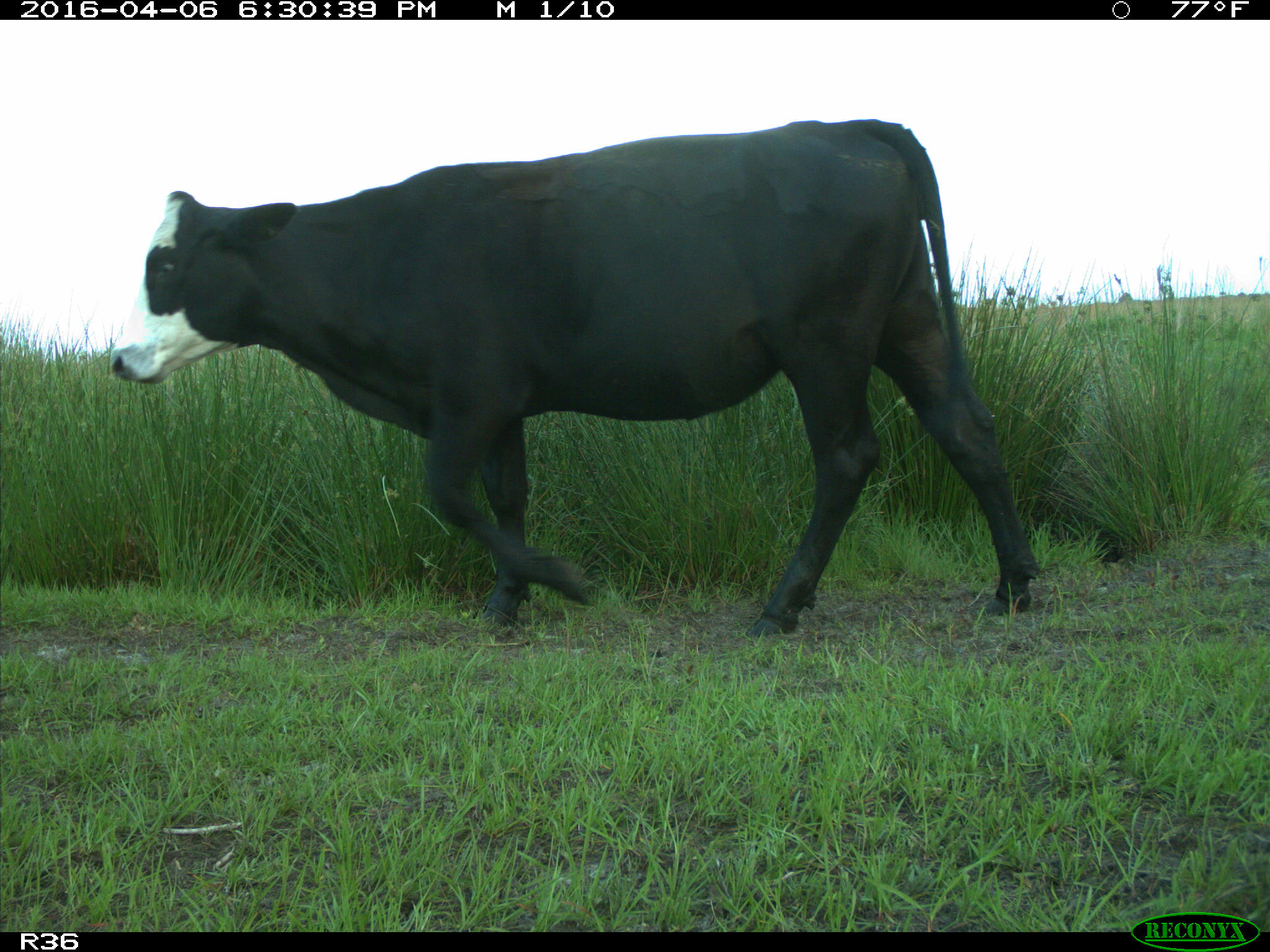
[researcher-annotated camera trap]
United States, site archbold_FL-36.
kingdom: Animalia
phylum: Chordata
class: Mammalia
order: Artiodactyla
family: Bovidae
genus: Bos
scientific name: Bos taurus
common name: domestic cow